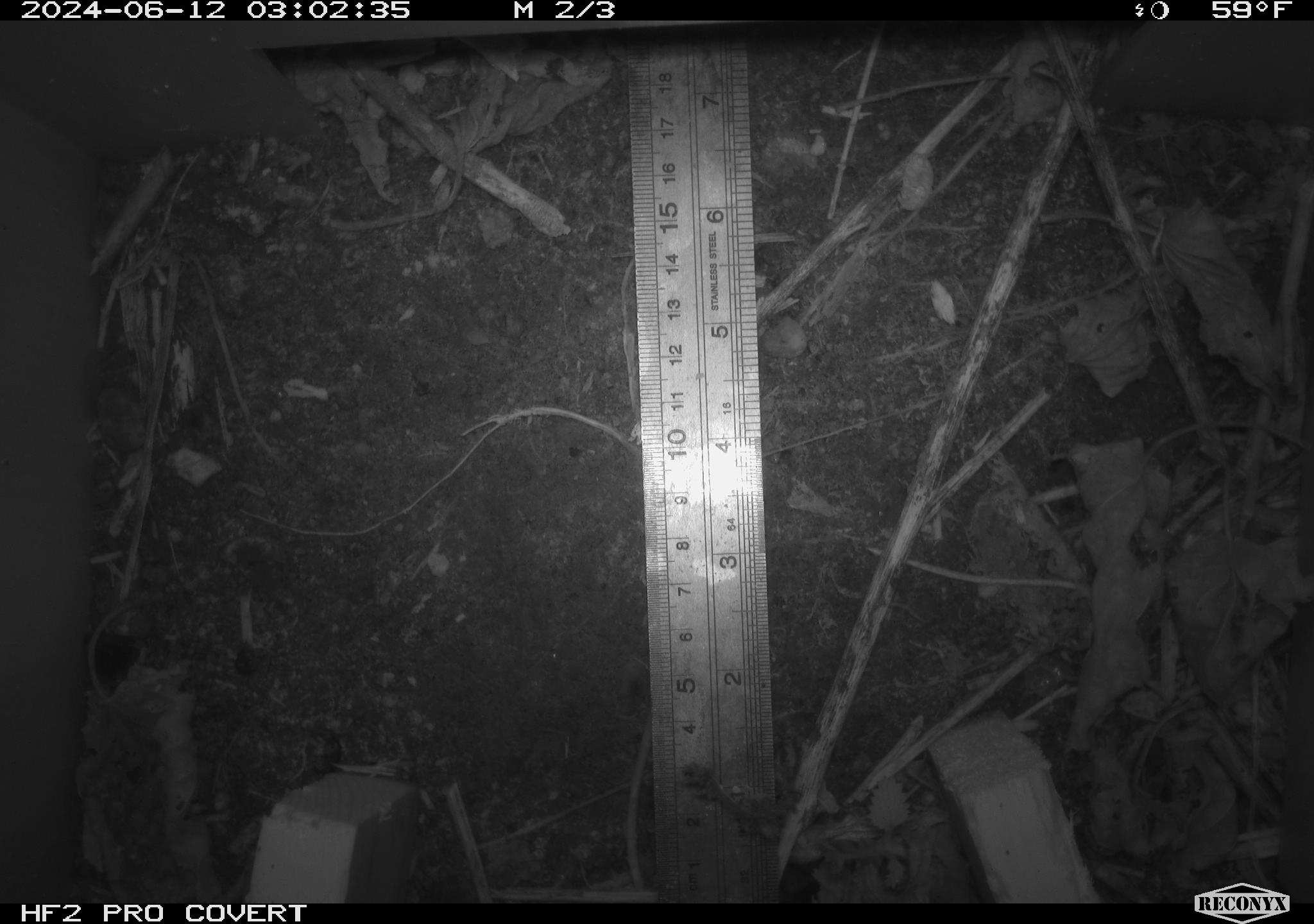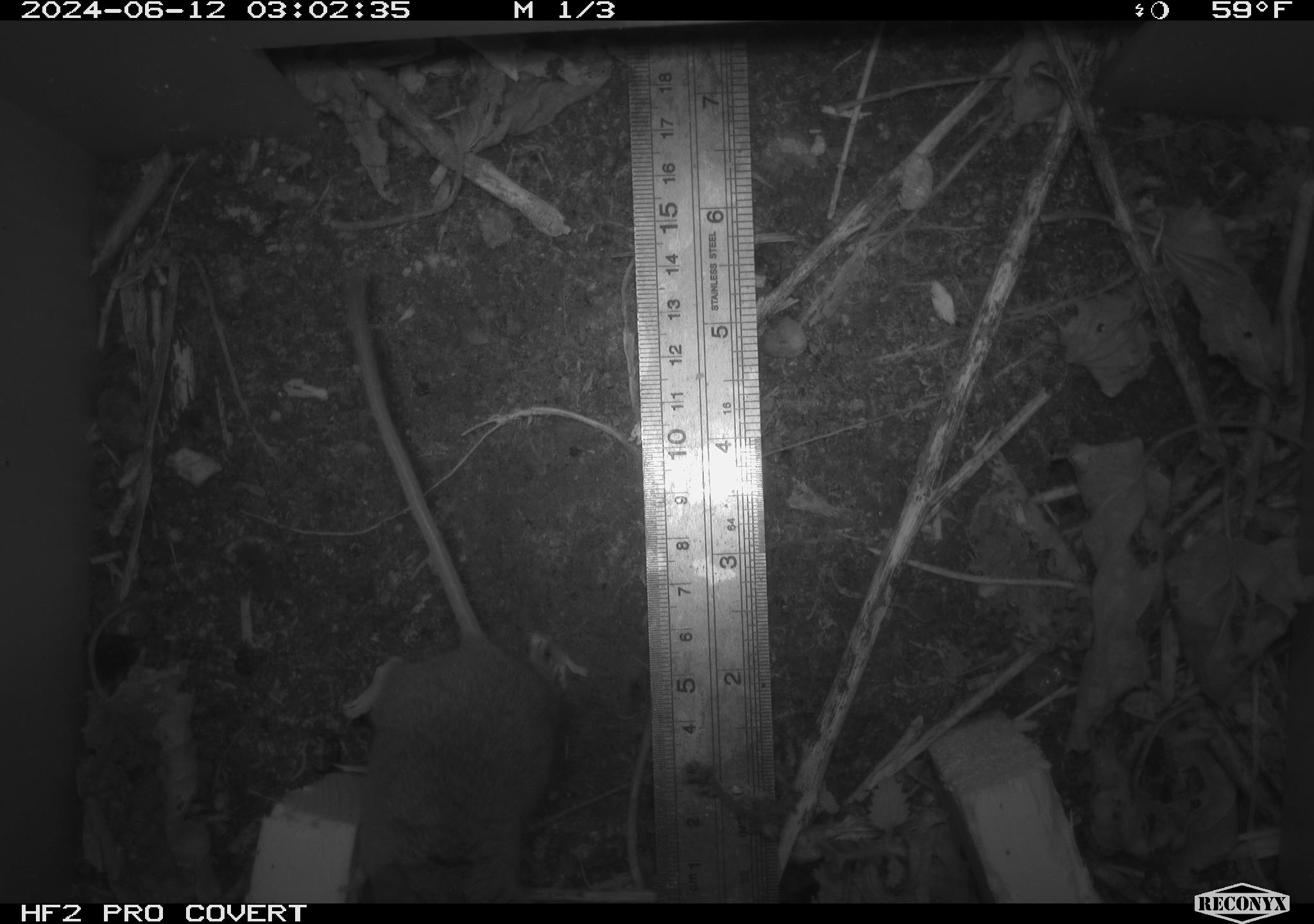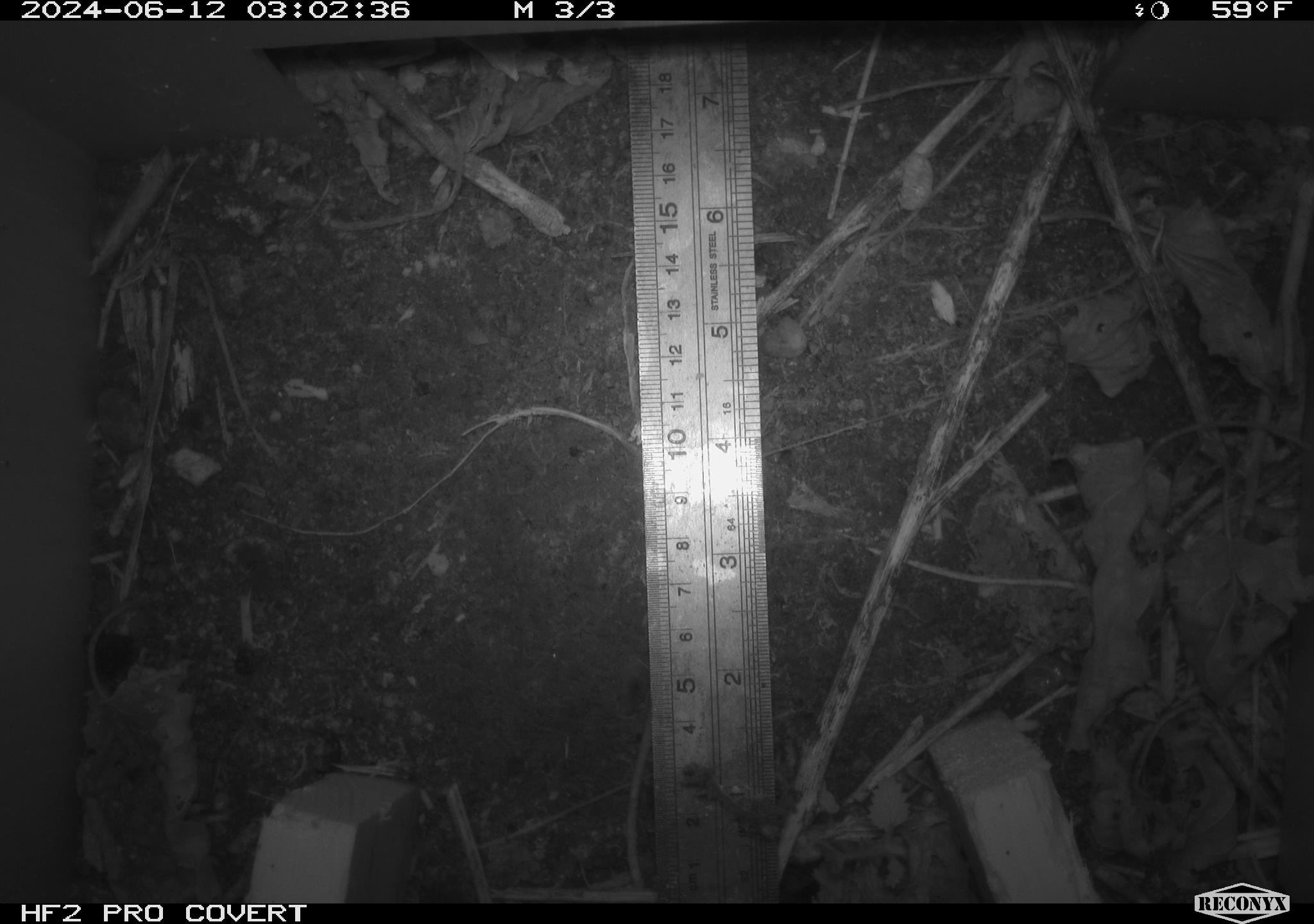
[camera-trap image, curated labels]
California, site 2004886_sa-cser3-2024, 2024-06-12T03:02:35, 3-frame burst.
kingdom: Animalia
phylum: Chordata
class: Mammalia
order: Rodentia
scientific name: Rodentia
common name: rodent